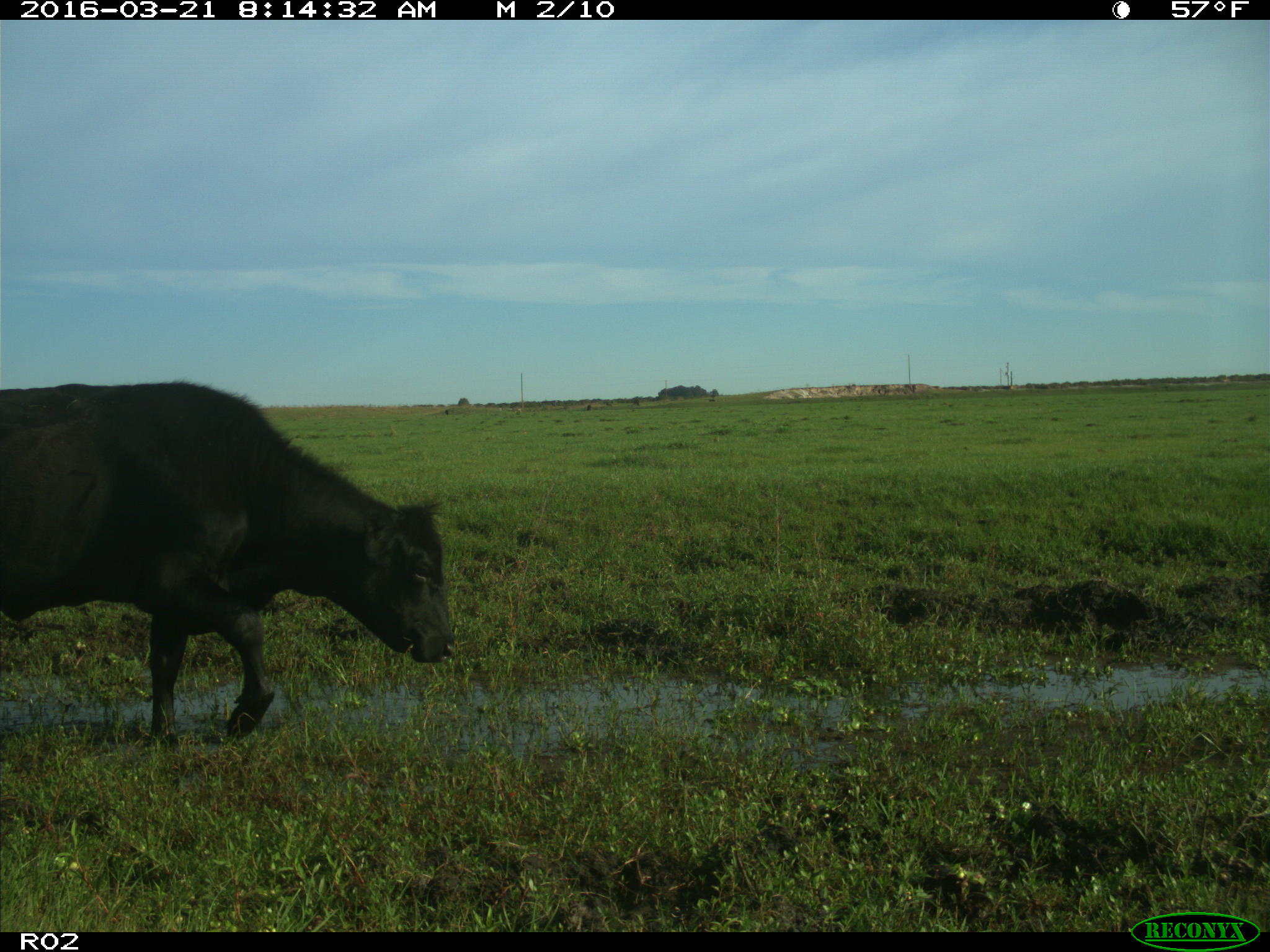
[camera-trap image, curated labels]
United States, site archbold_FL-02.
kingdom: Animalia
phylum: Chordata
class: Mammalia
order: Artiodactyla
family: Bovidae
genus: Bos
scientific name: Bos taurus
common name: domestic cow